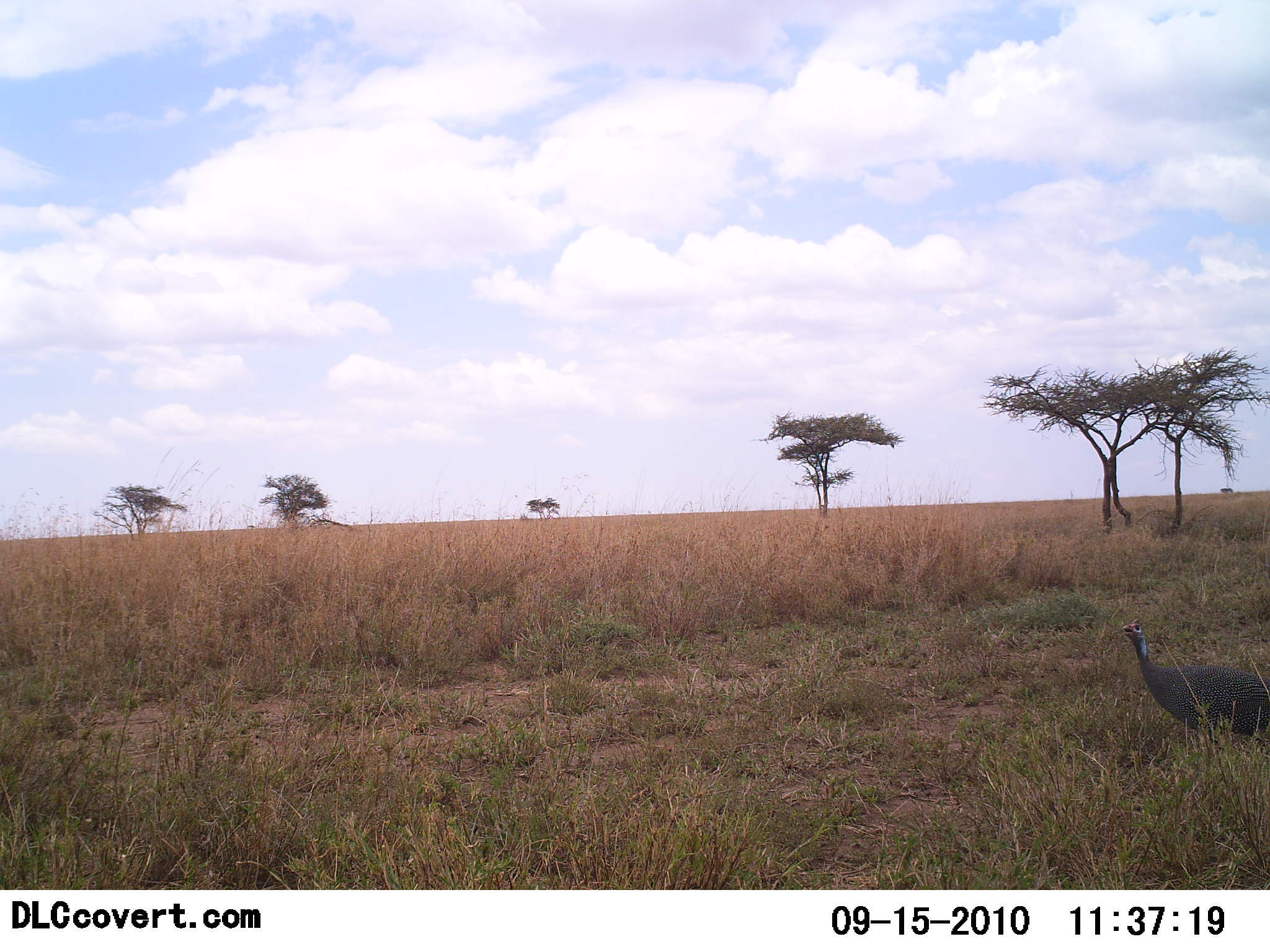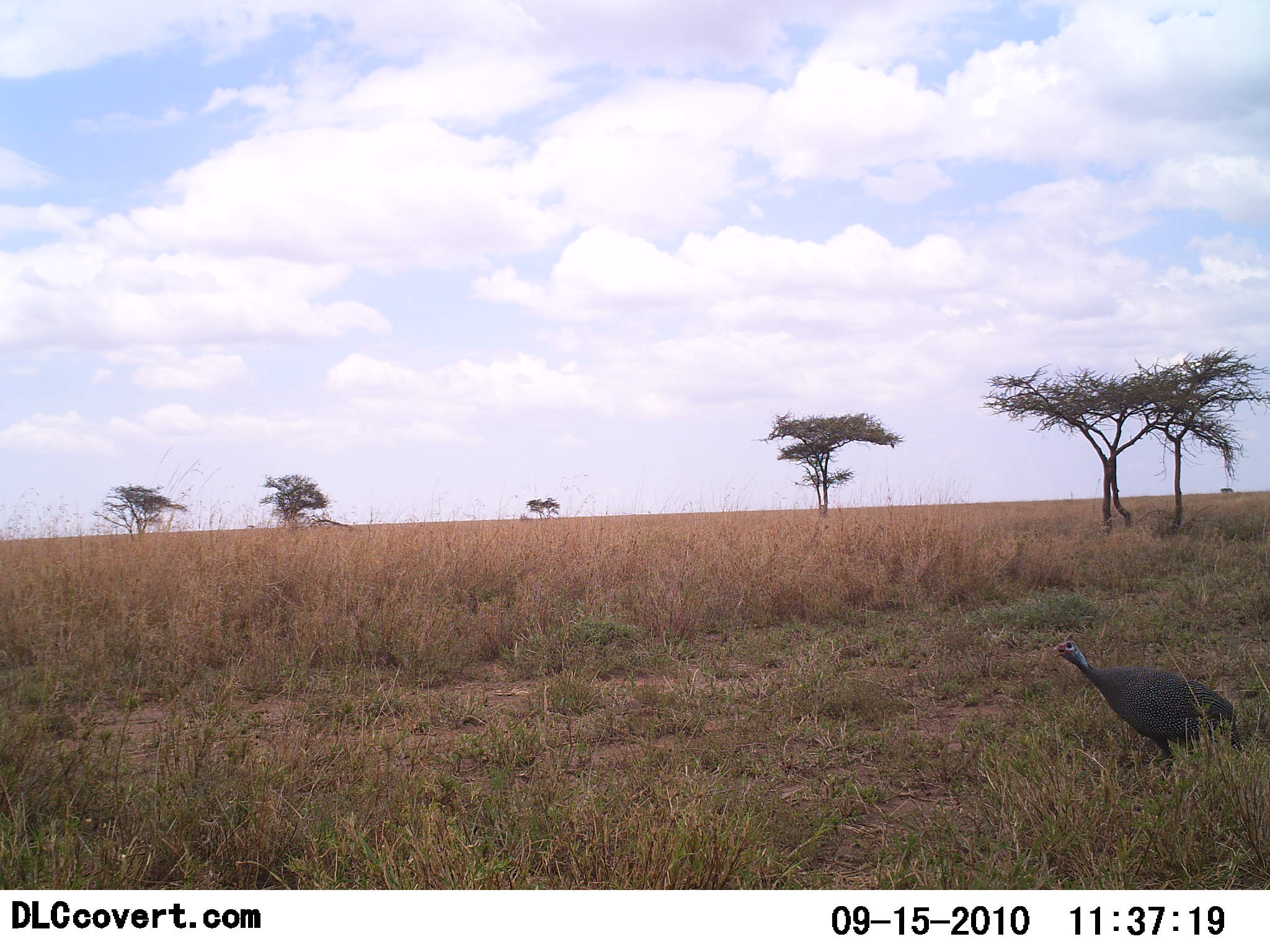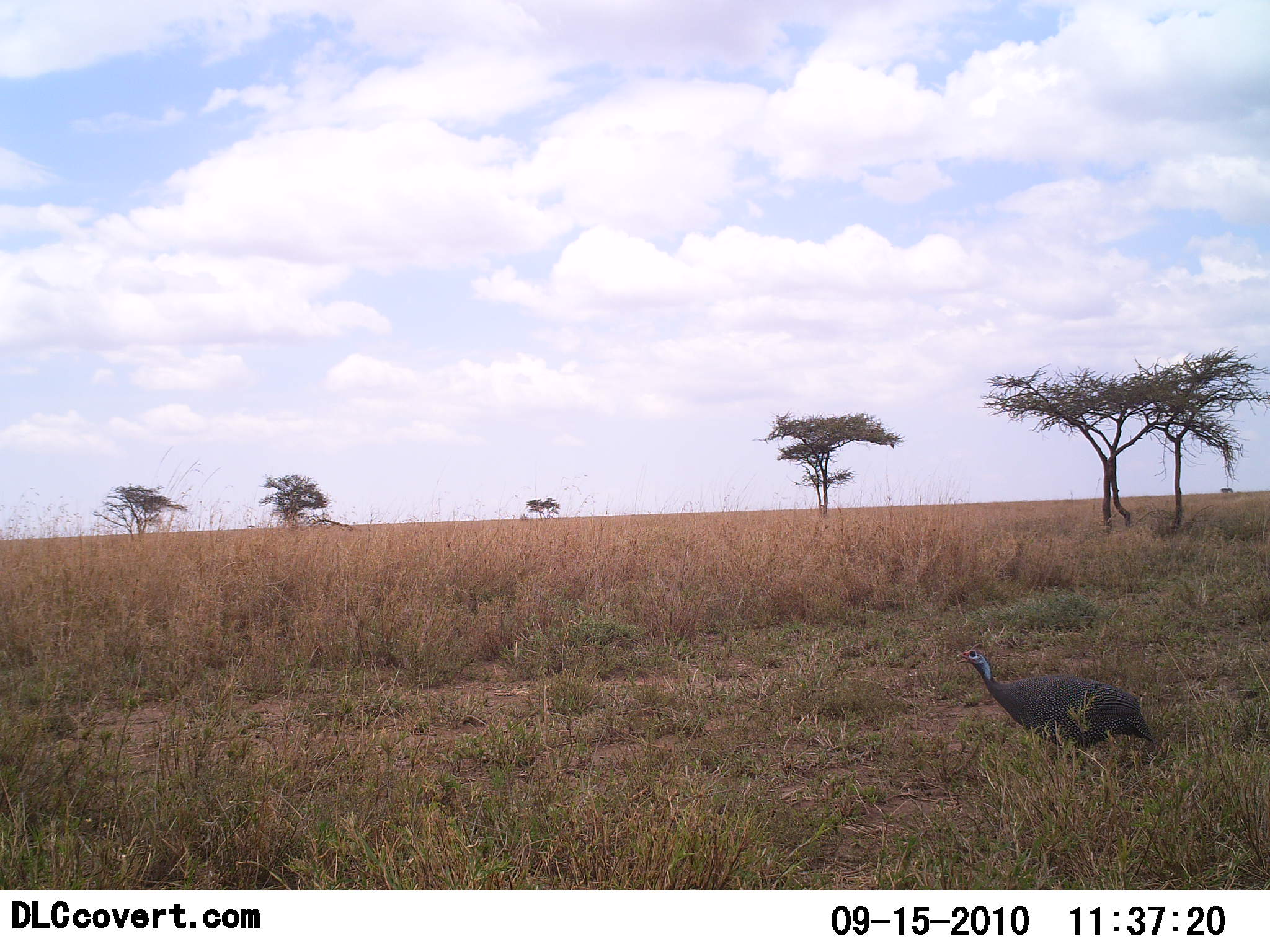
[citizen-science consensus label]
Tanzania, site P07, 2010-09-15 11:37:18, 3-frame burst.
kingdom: Animalia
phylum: Chordata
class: Aves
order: Galliformes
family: Numididae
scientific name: Numididae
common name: guinea fowl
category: guineafowl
Guineafowl (guinea fowl) (Numididae), count 1. Behavior (volunteer vote fractions): standing 7%, resting 0%, moving 93%, interacting 0%. Young present (vote fraction): 0%. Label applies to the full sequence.